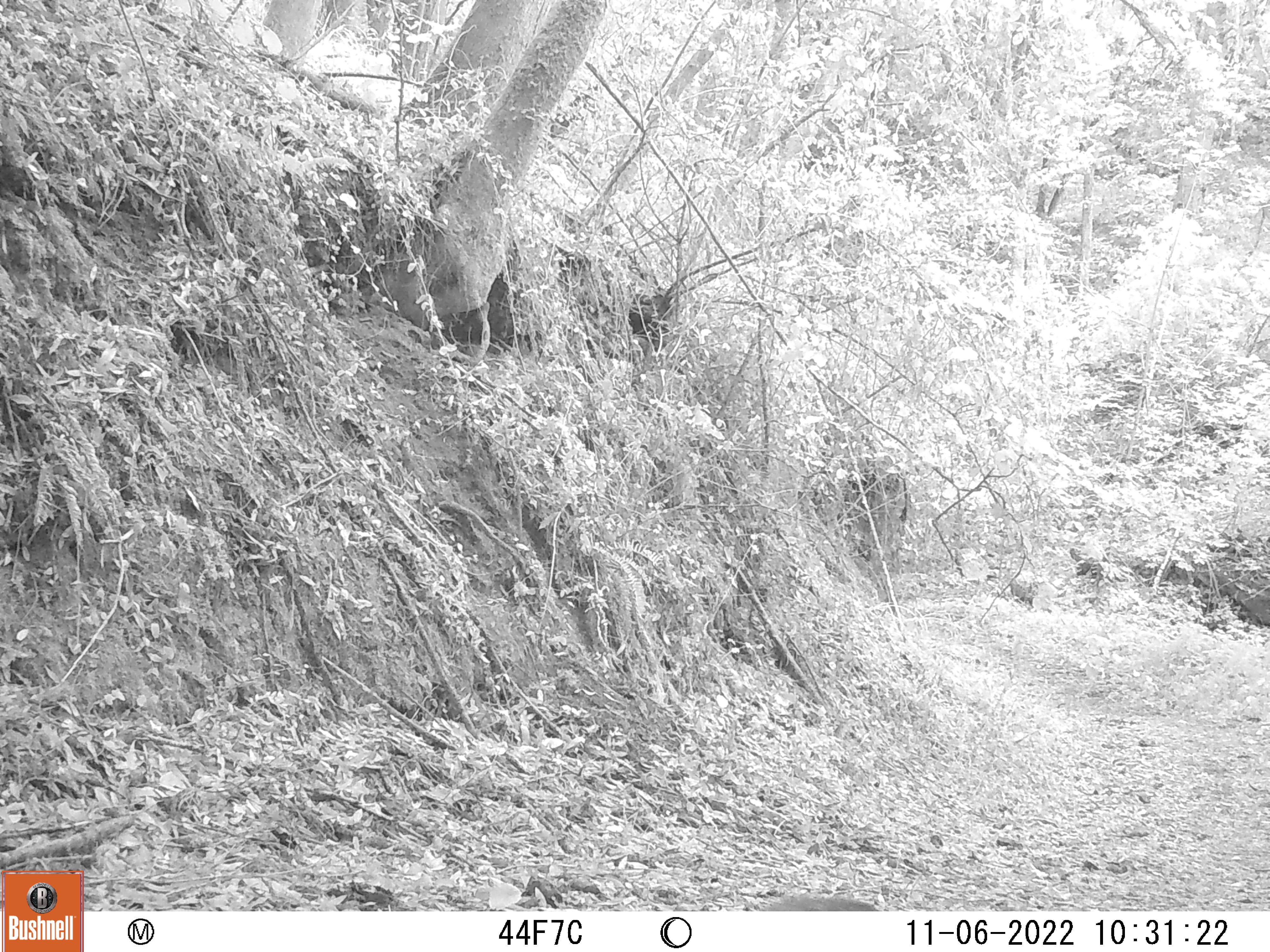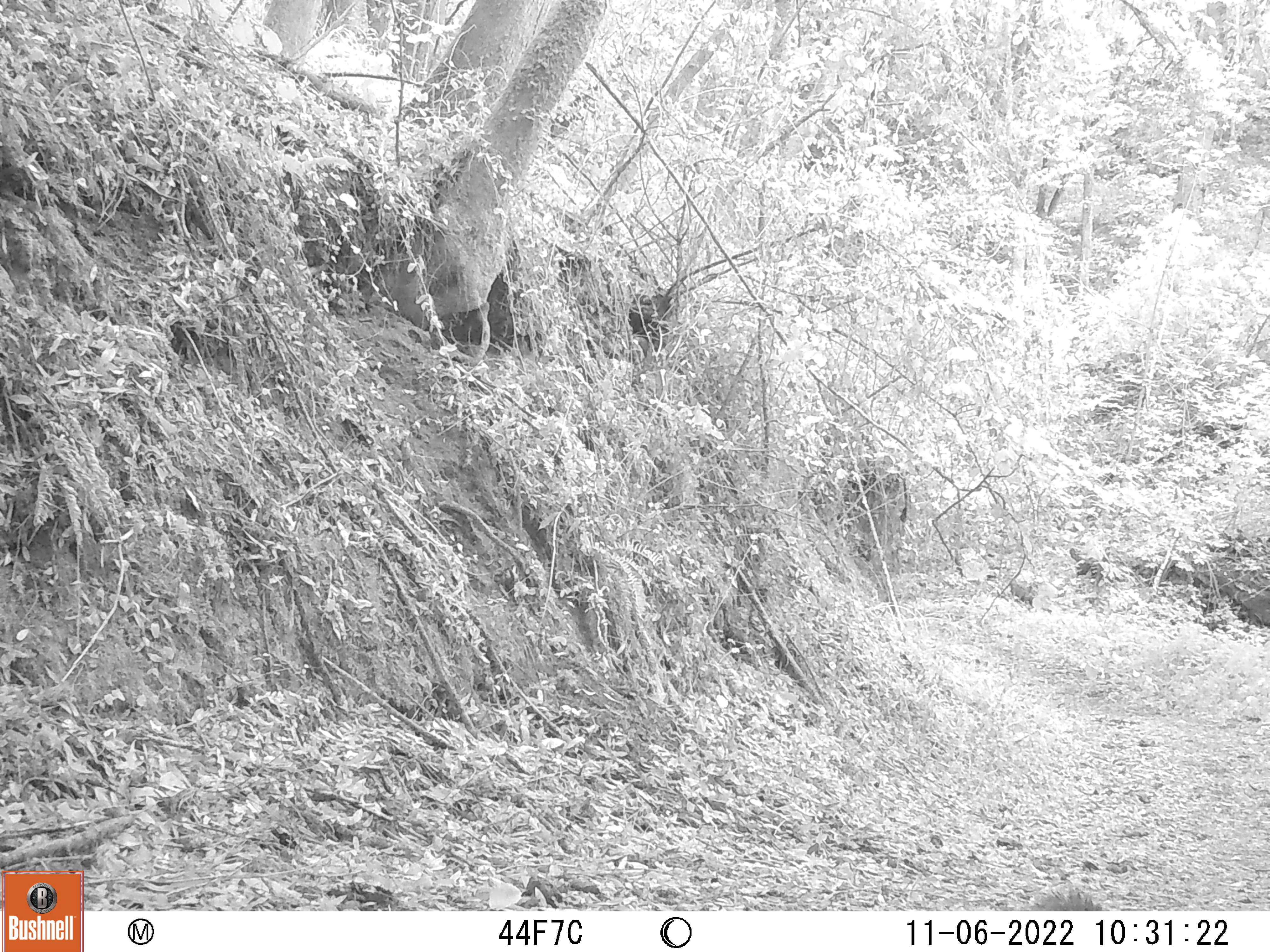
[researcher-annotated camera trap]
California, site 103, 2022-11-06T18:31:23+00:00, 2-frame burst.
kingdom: Animalia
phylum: Chordata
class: Mammalia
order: Rodentia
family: Sciuridae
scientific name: Sciuridae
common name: squirrel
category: unknown squirrel